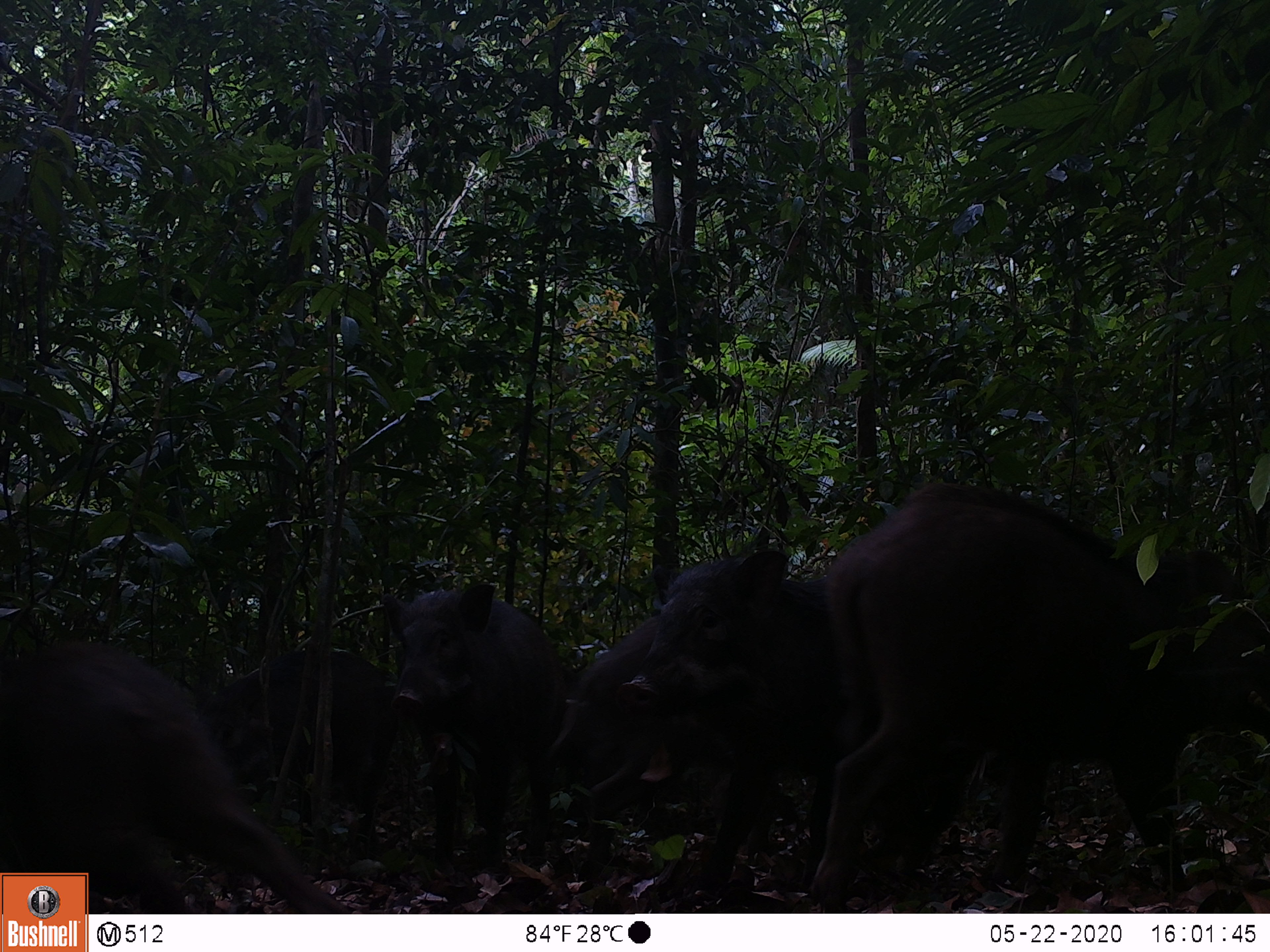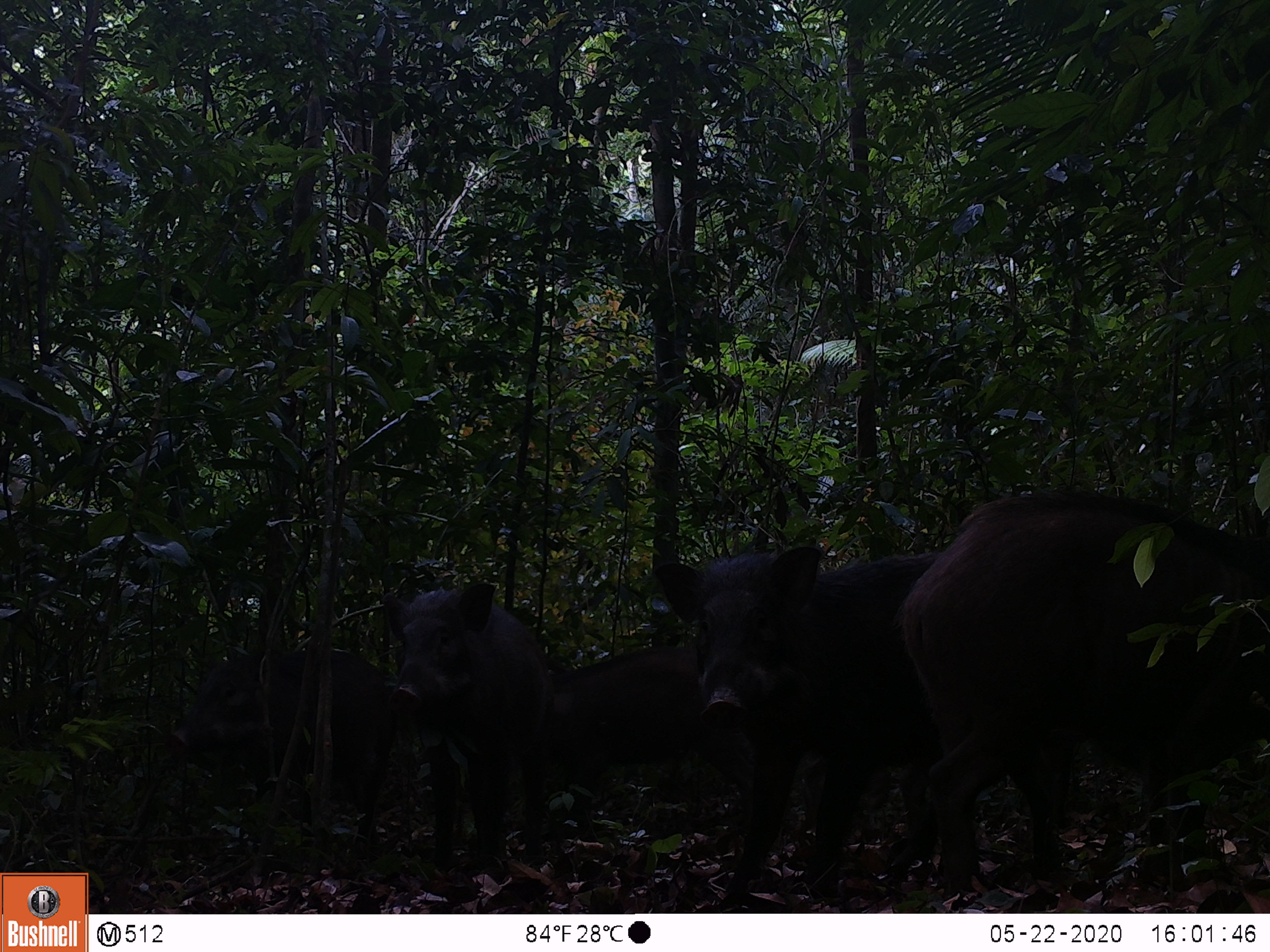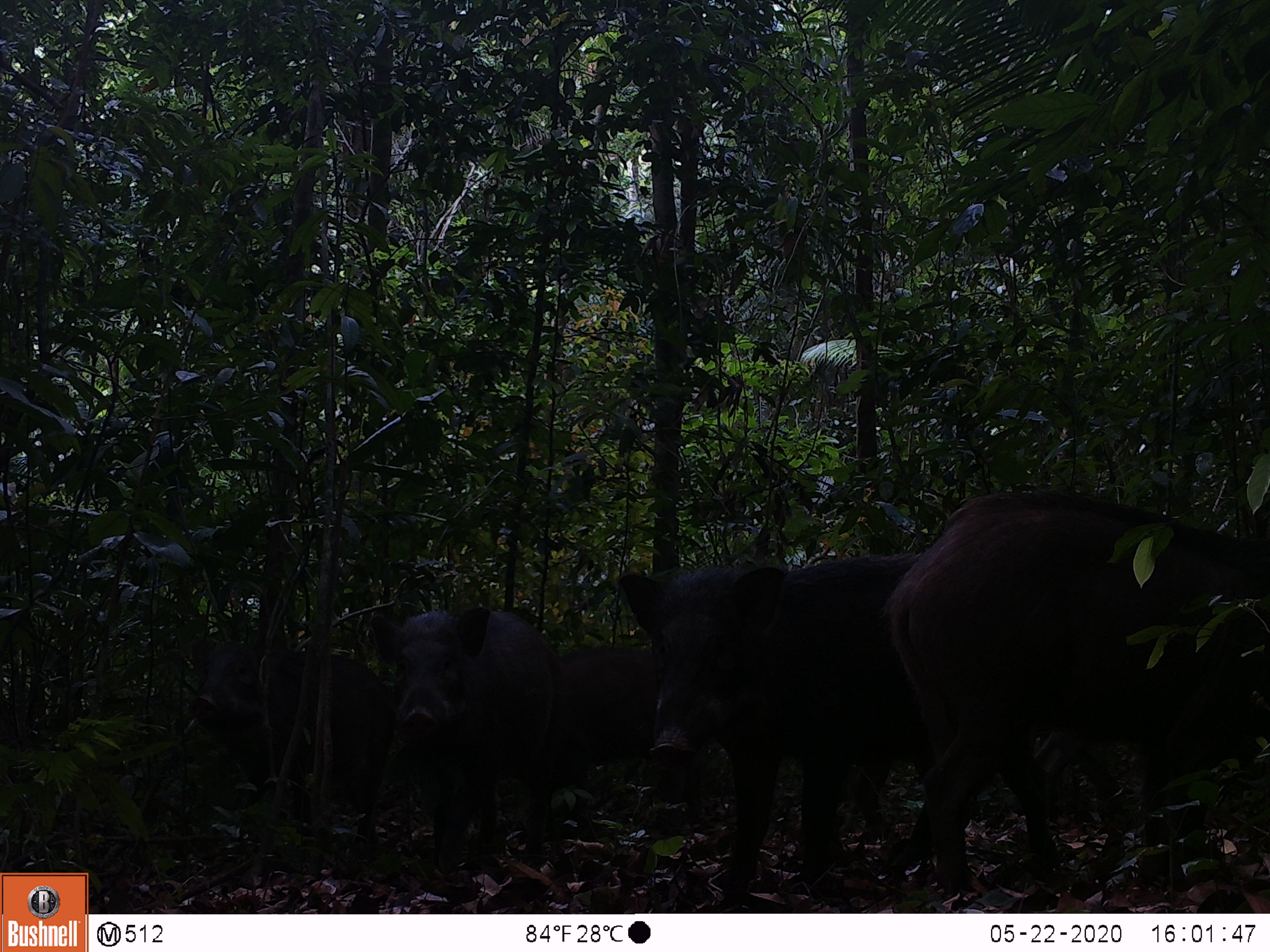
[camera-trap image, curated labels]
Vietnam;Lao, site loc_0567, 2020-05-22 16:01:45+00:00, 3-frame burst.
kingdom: Animalia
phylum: Chordata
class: Mammalia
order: Artiodactyla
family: Suidae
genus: Sus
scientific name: Sus scrofa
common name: eurasian wild pig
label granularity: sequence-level